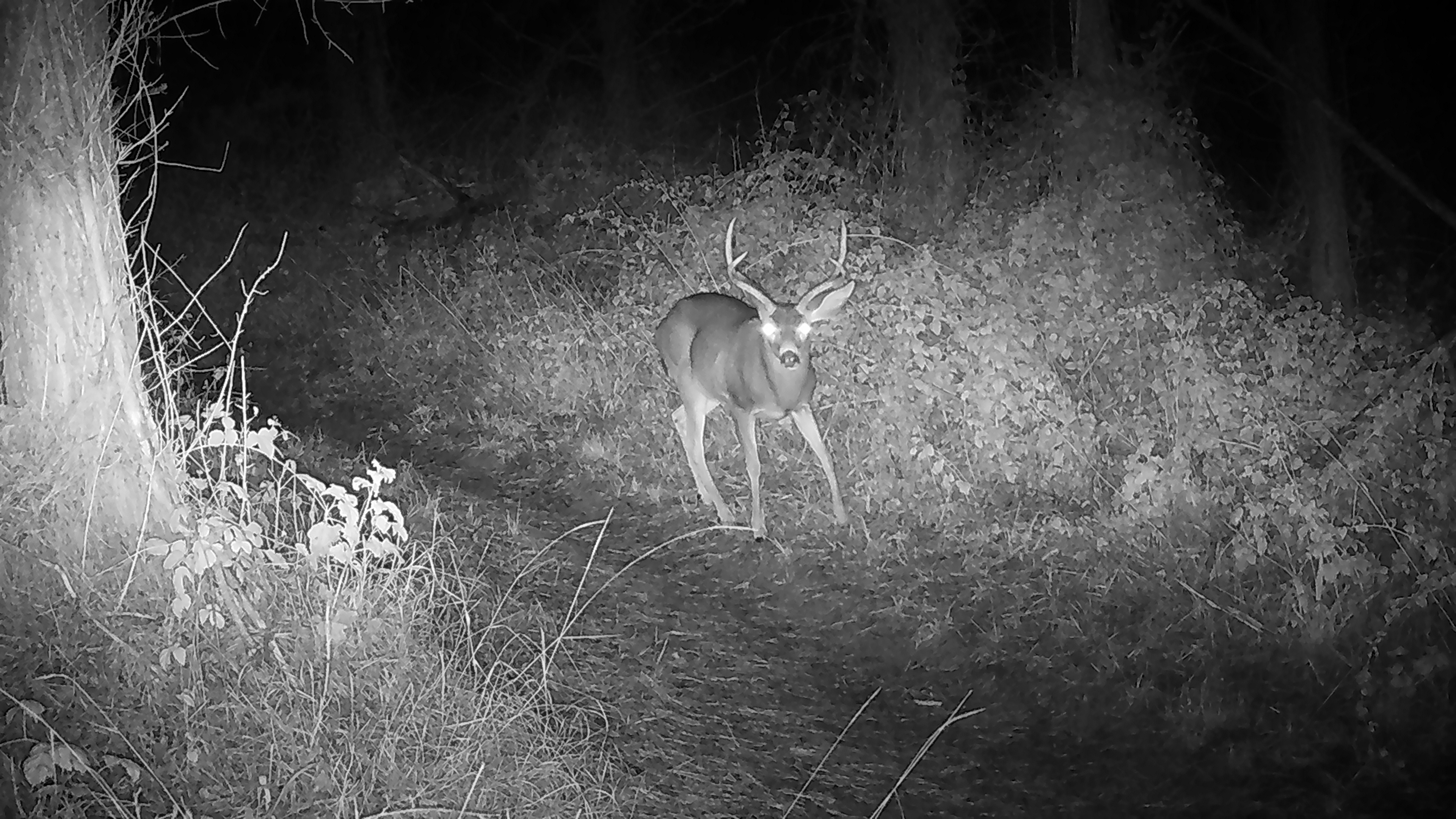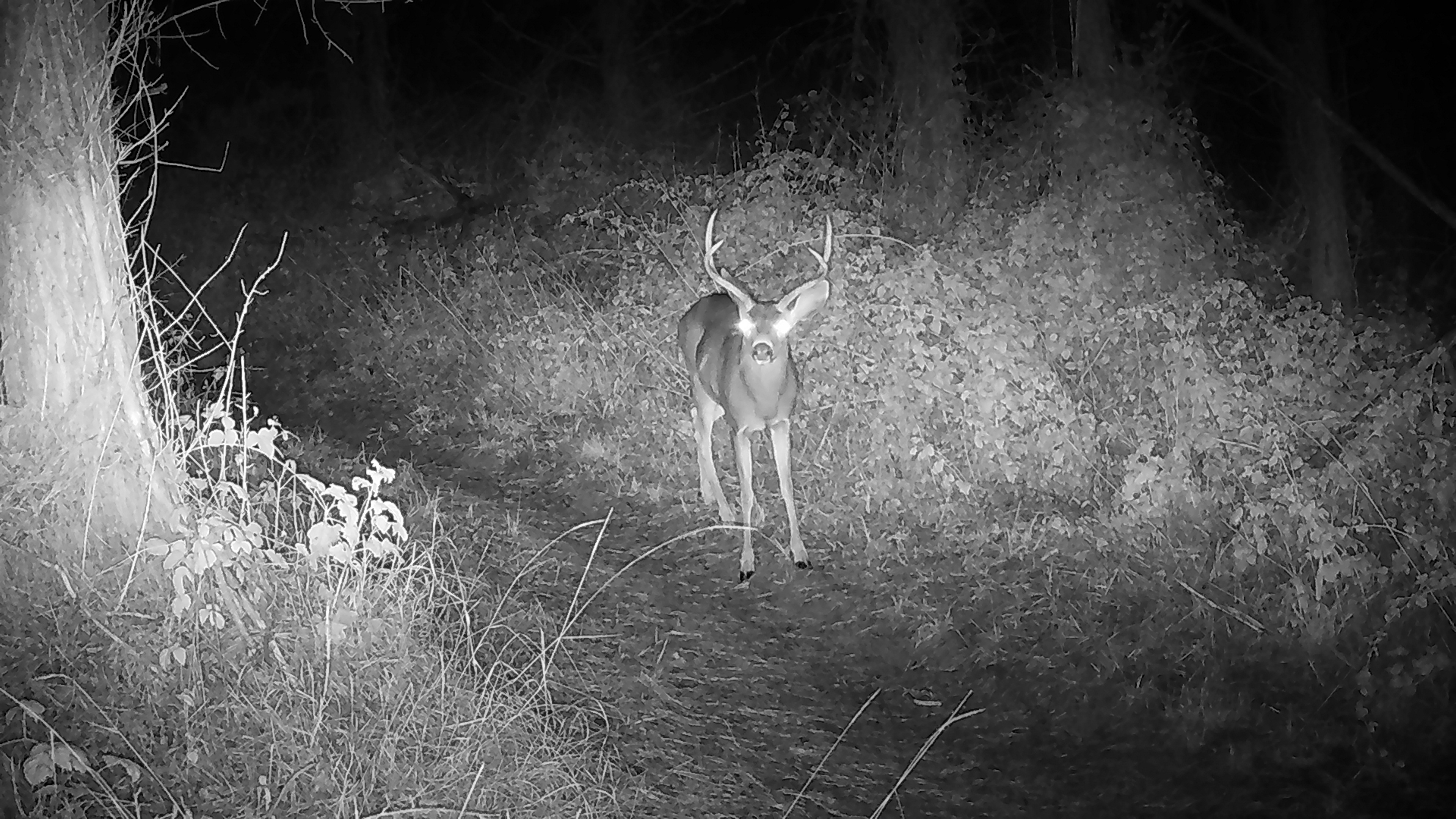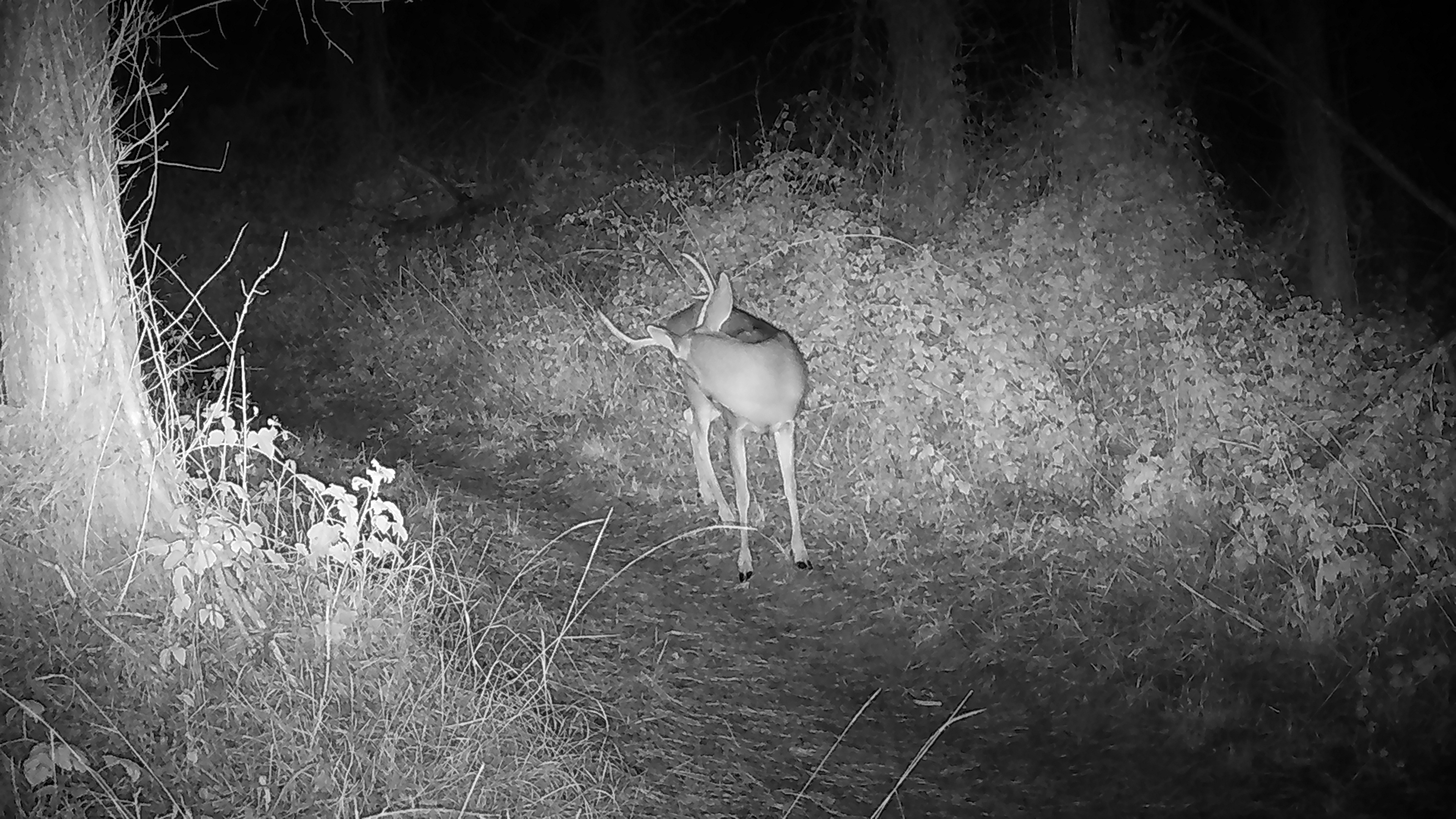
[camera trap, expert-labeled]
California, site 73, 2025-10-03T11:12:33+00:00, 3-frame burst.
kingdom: Animalia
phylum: Chordata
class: Mammalia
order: Artiodactyla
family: Cervidae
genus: Odocoileus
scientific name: Odocoileus hemionus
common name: mule deer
Mule deer (Odocoileus hemionus).